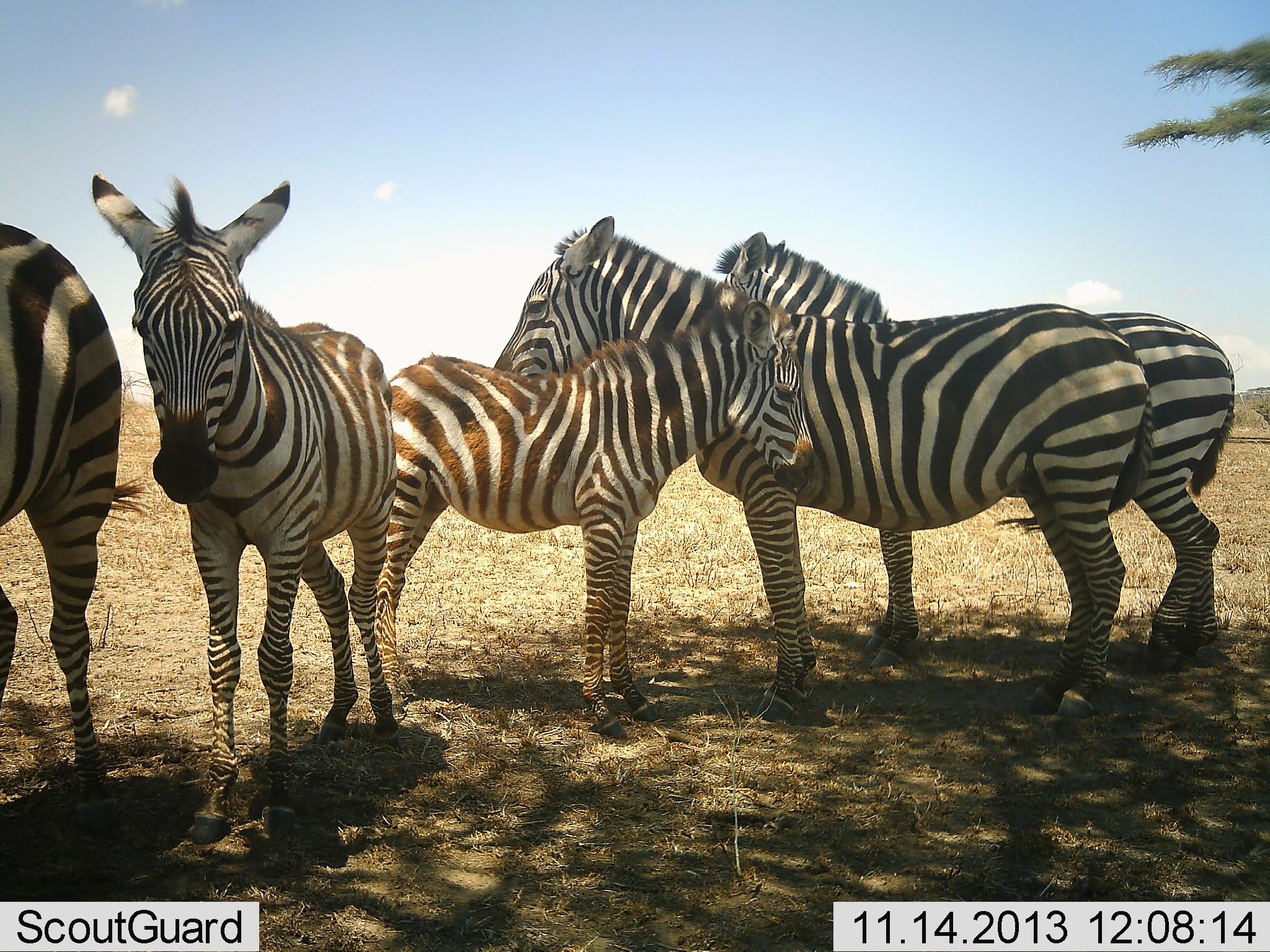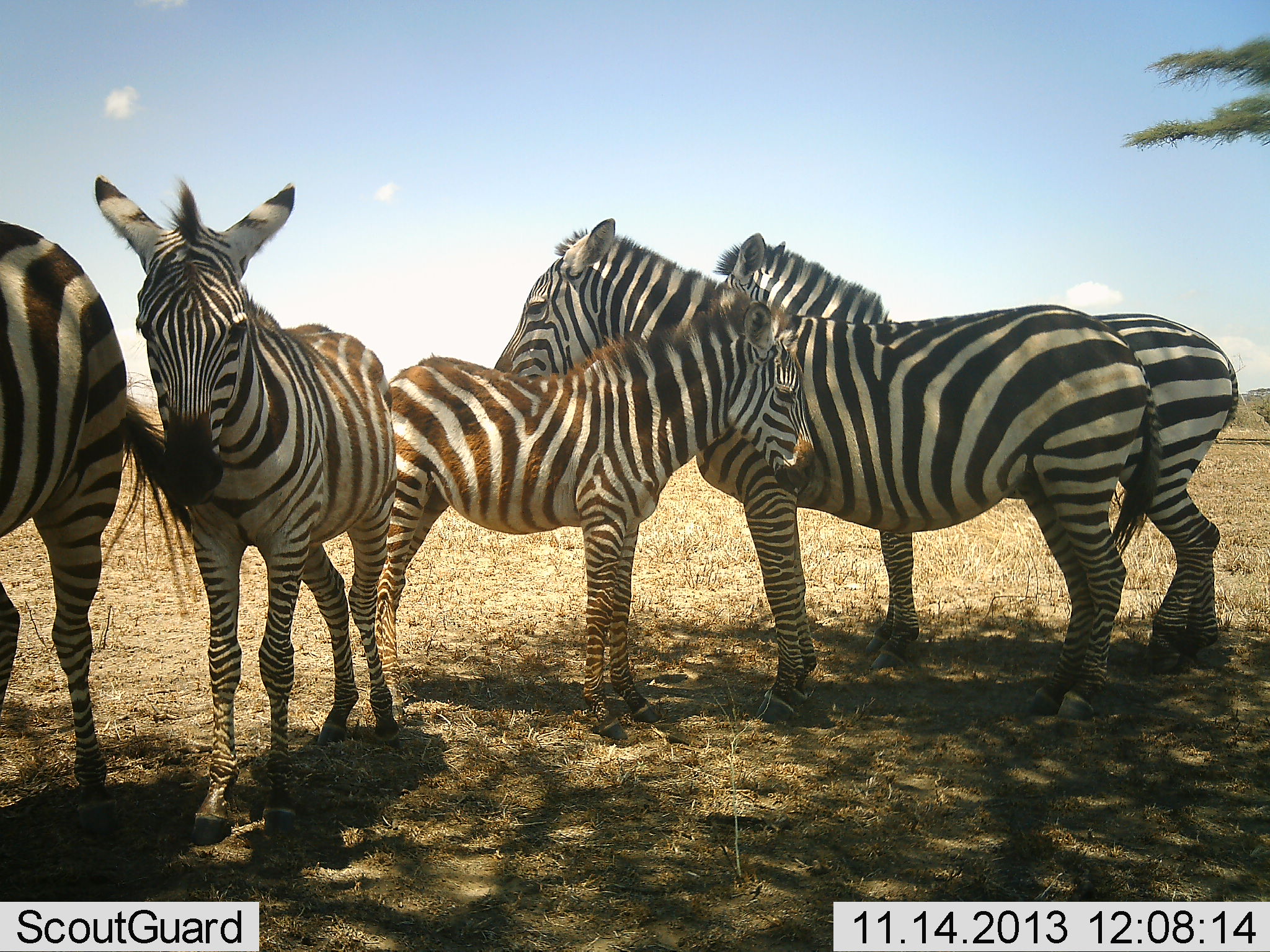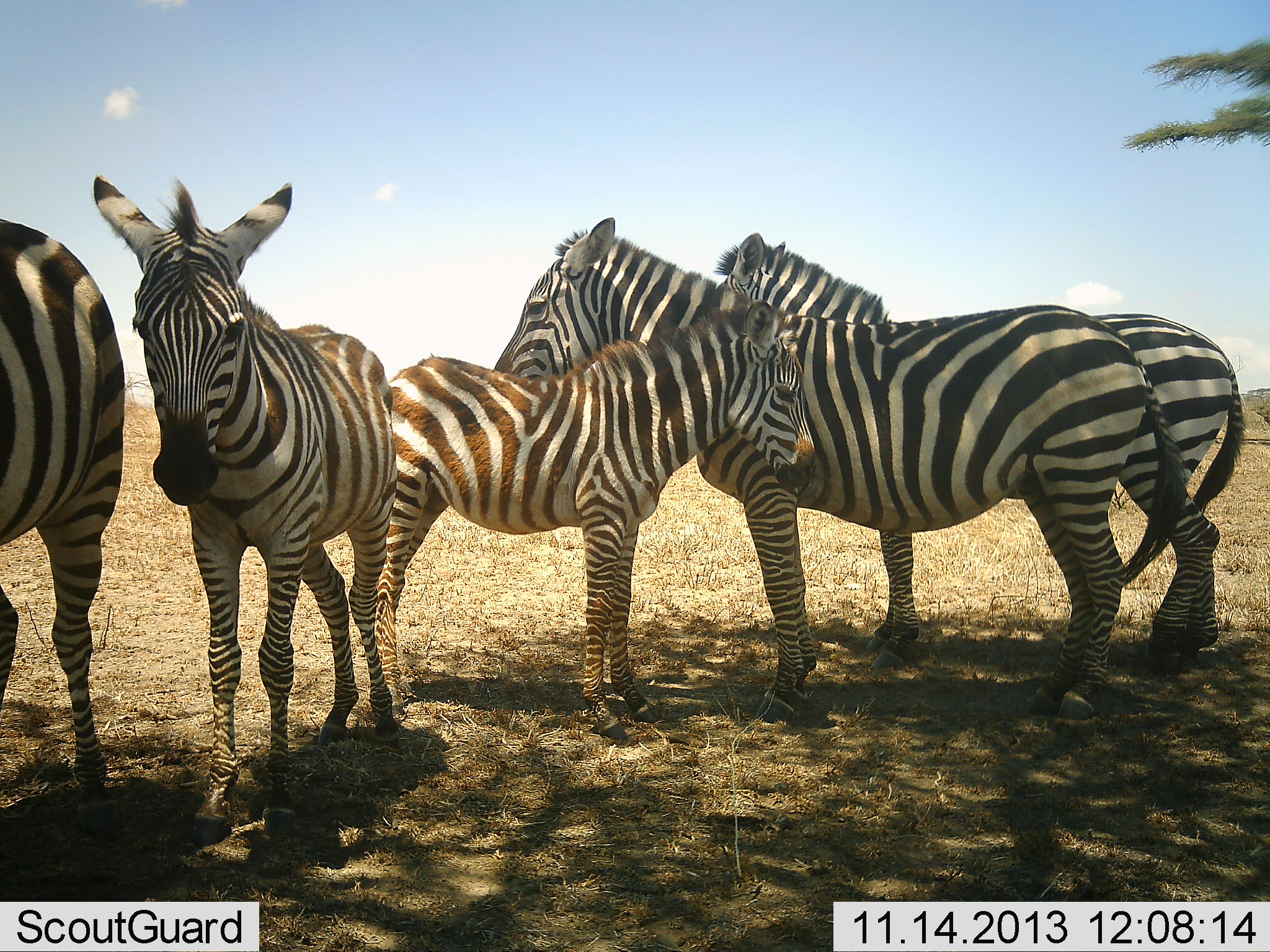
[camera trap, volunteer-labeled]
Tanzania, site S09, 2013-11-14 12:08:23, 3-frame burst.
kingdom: Animalia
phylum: Chordata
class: Mammalia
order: Perissodactyla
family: Equidae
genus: Equus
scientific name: Equus quagga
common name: plains zebra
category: zebra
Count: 5.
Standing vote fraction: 100%.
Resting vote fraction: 11%.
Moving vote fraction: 0%.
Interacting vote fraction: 6%.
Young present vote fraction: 78%.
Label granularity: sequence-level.